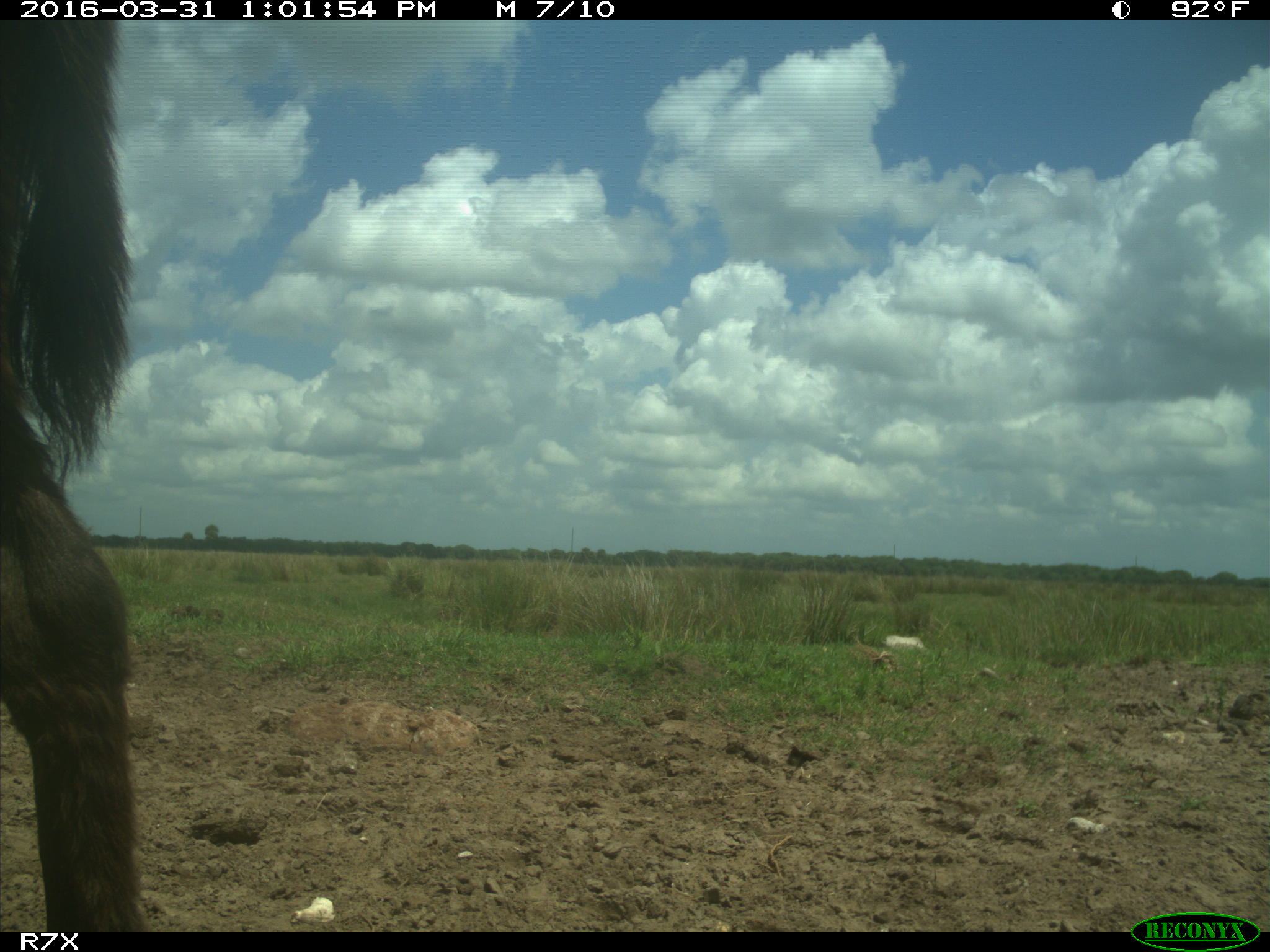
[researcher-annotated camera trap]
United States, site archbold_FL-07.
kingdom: Animalia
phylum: Chordata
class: Mammalia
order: Perissodactyla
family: Equidae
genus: Equus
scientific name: Equus africanus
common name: african wild ass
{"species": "Equus africanus (african wild ass)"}